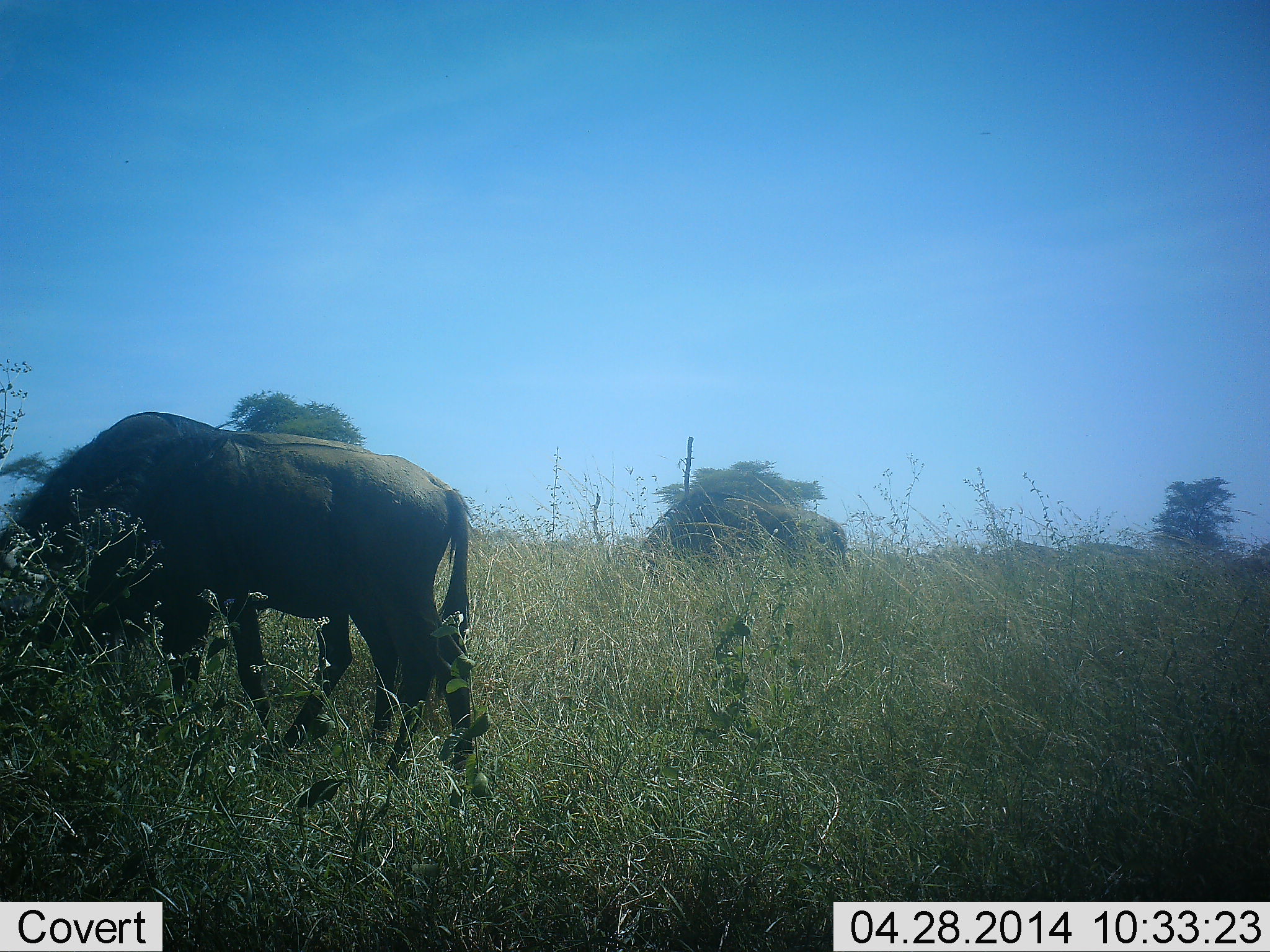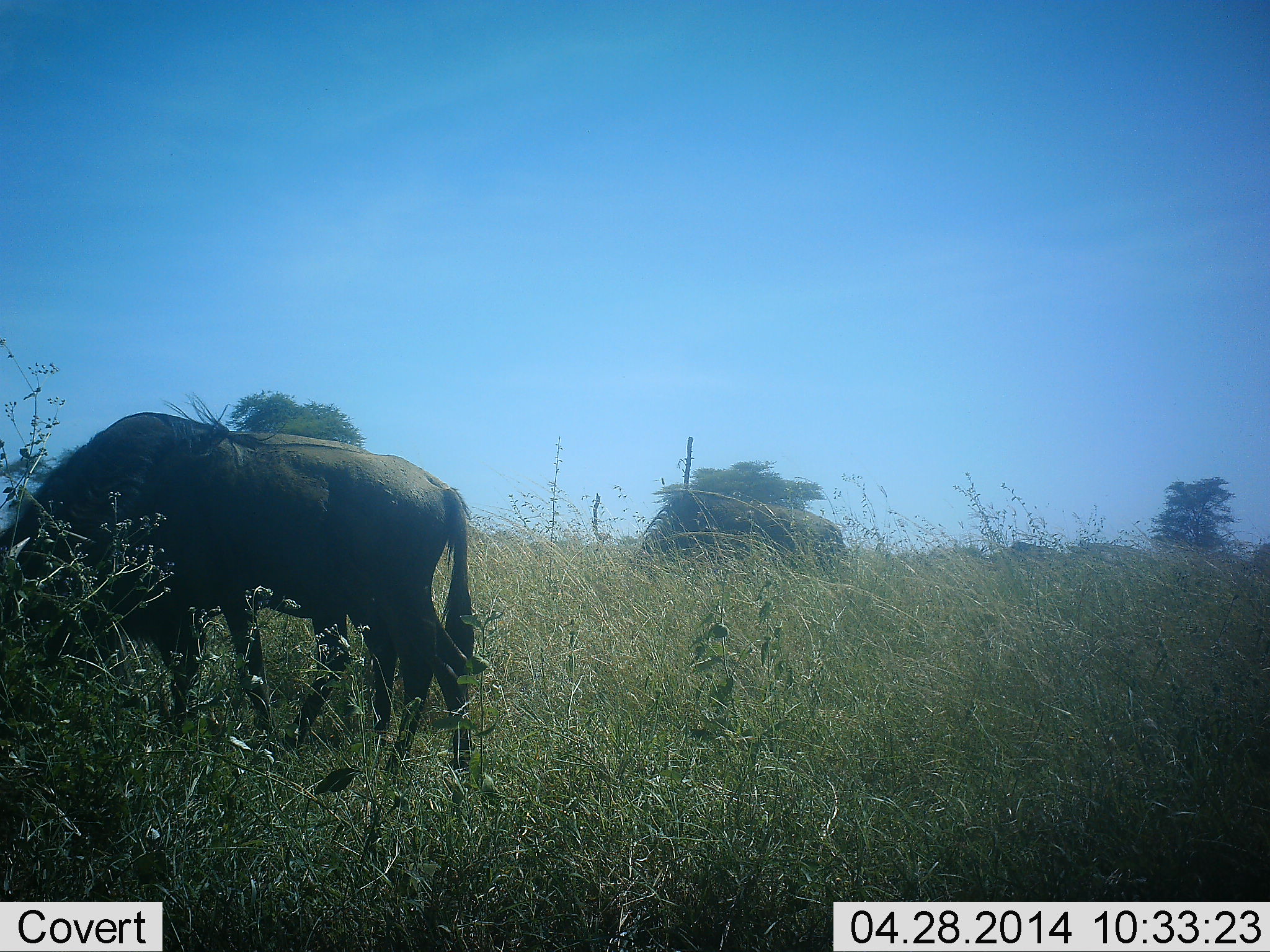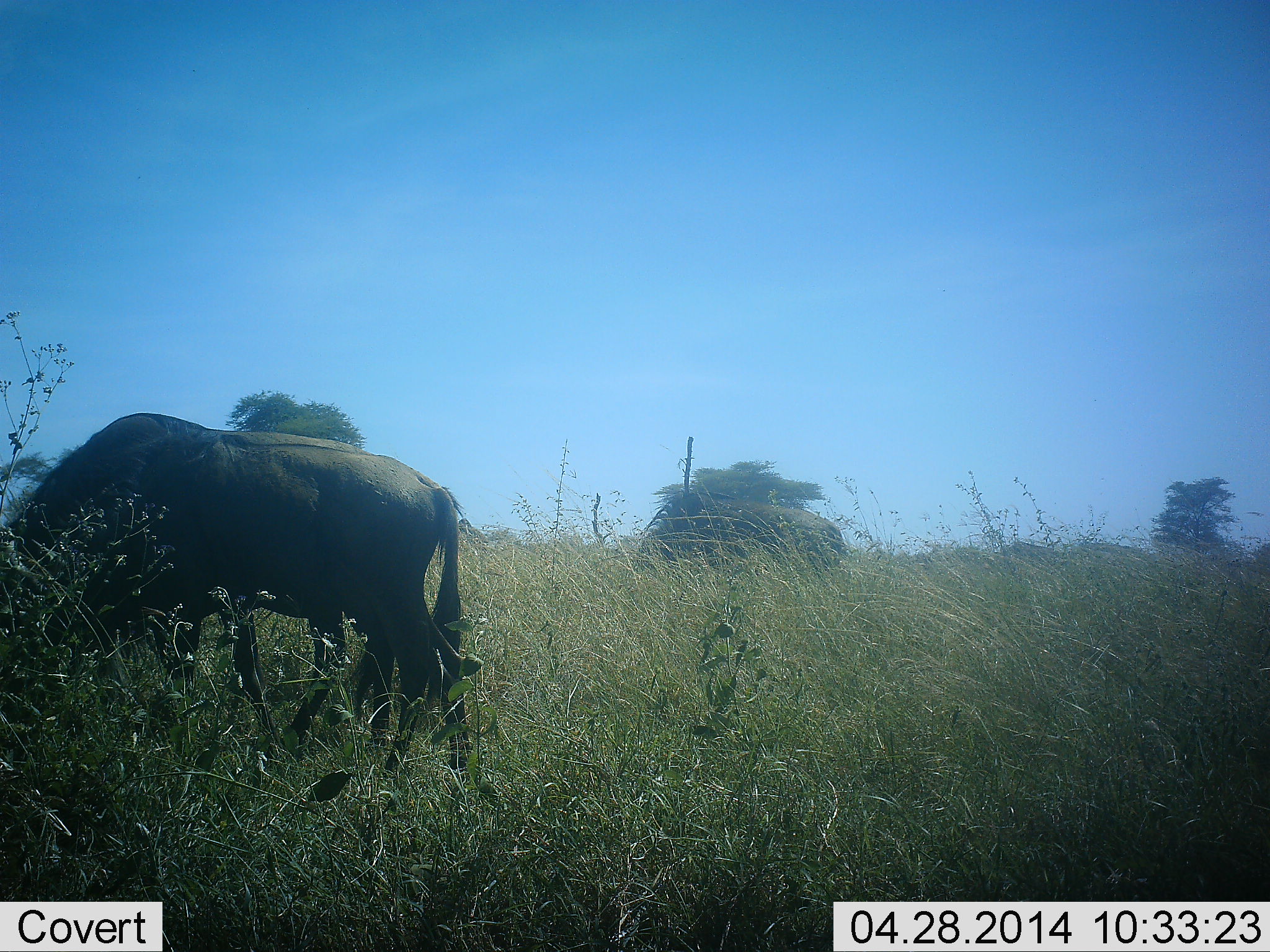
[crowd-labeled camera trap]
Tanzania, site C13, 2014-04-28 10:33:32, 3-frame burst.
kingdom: Animalia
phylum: Chordata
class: Mammalia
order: Artiodactyla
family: Bovidae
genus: Connochaetes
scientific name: Connochaetes taurinus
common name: blue wildebeest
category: wildebeest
Wildebeest (blue wildebeest) (Connochaetes taurinus), count 2. Behavior (volunteer vote fractions): standing 0%, resting 0%, moving 0%, interacting 0%. Young present (vote fraction): 0%. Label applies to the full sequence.